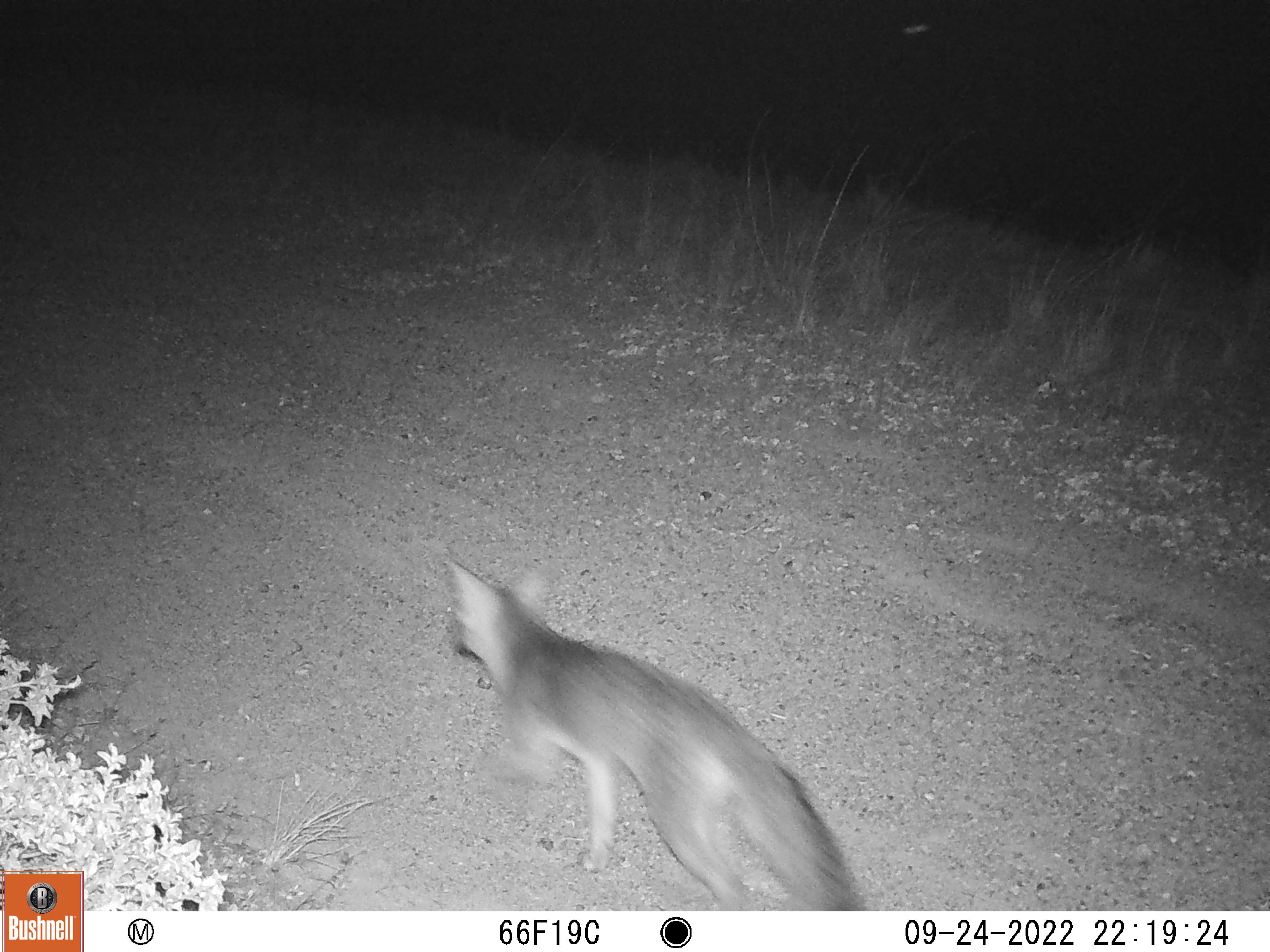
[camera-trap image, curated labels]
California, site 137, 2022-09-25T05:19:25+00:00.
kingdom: Animalia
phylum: Chordata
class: Mammalia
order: Carnivora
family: Canidae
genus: Urocyon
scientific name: Urocyon cinereoargenteus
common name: gray fox